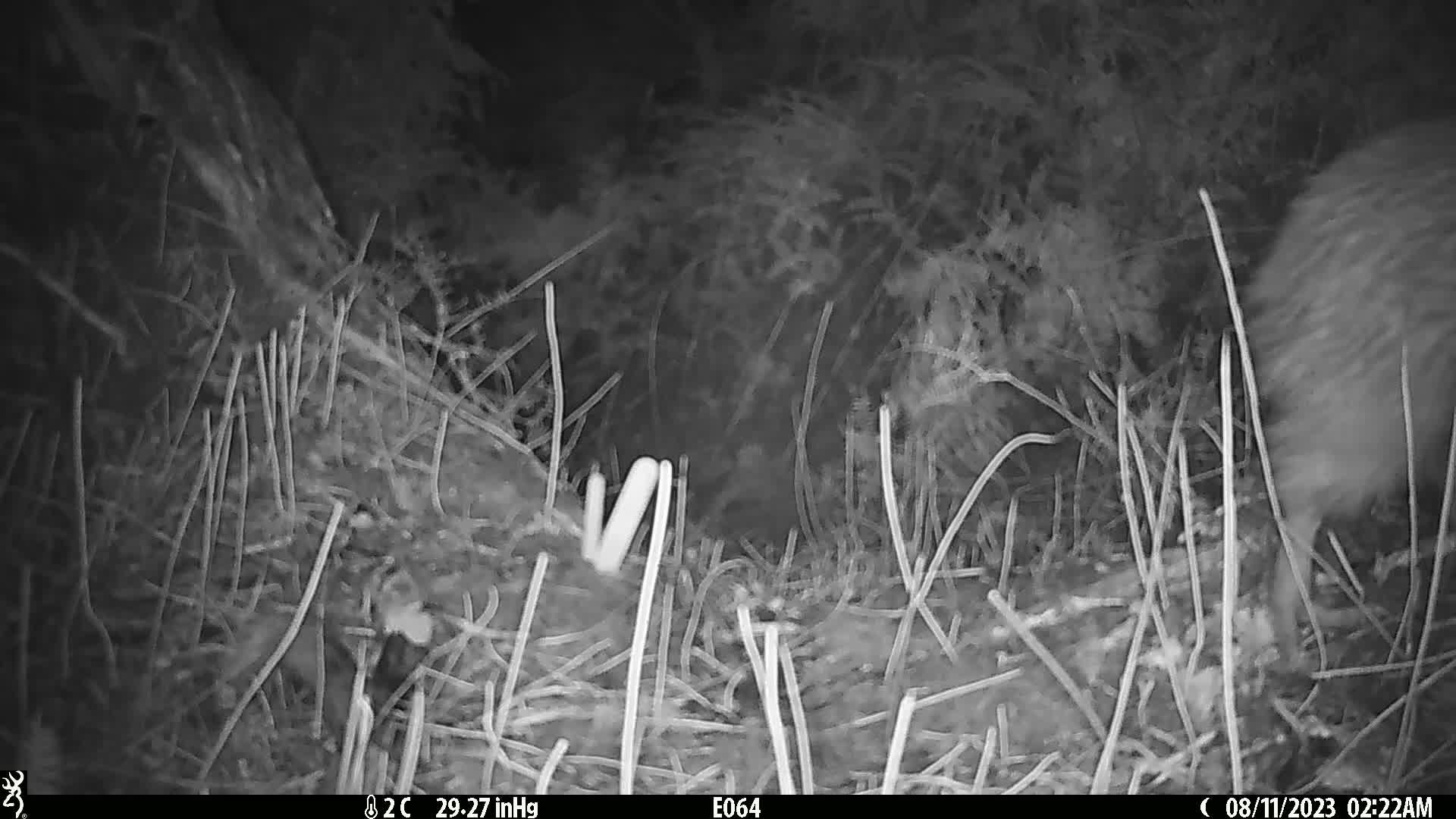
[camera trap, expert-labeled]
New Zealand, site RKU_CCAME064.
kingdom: Animalia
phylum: Chordata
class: Aves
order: Apterygiformes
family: Apterygidae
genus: Apteryx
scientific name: Apteryx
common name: kiwi